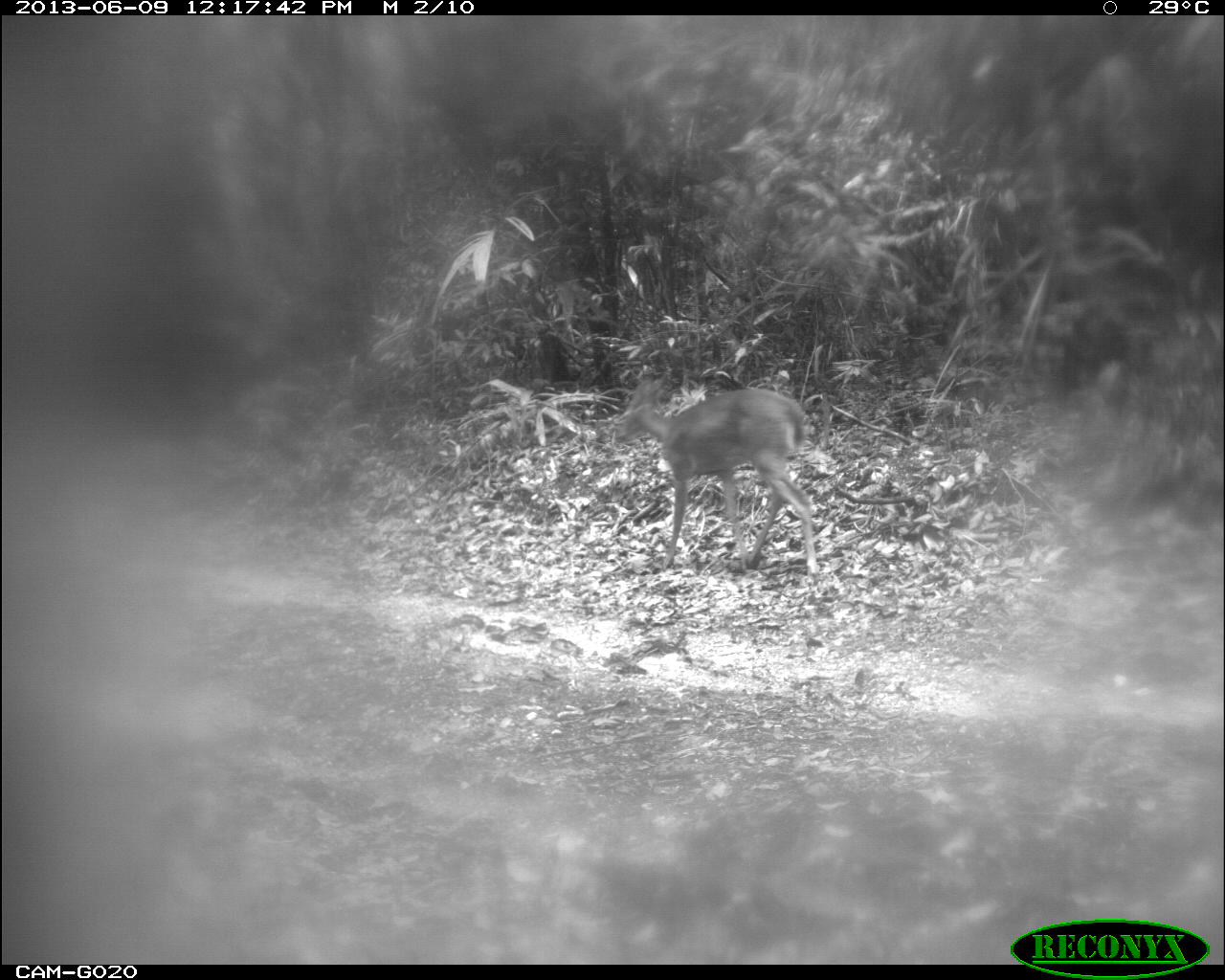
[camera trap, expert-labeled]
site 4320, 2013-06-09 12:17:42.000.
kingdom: Animalia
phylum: Chordata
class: Mammalia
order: Artiodactyla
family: Cervidae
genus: Mazama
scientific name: Mazama temama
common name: central american red brocket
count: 1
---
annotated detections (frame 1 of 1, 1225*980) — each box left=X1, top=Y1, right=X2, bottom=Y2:
mazama temama: left=613, top=366, right=820, bottom=579